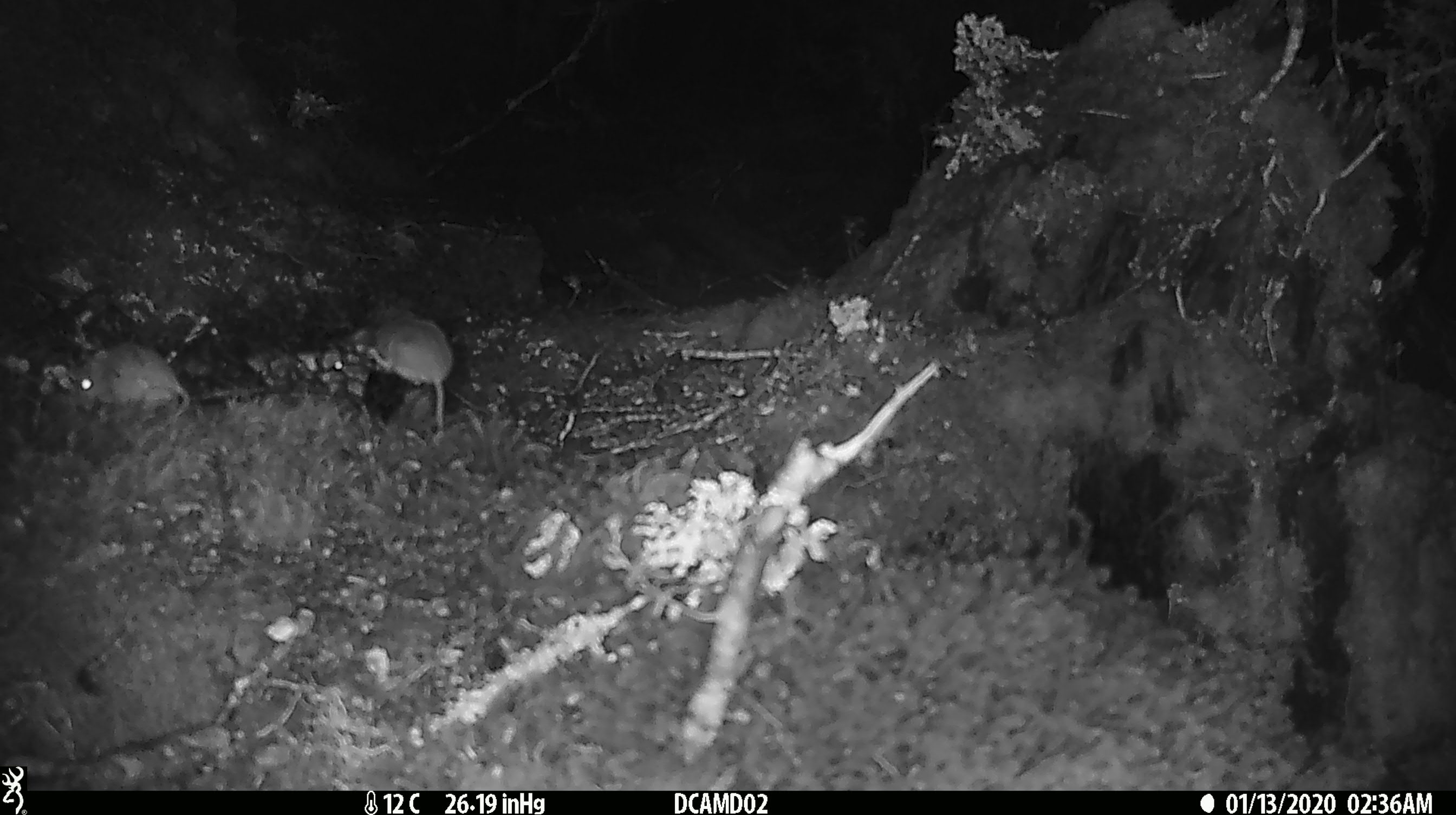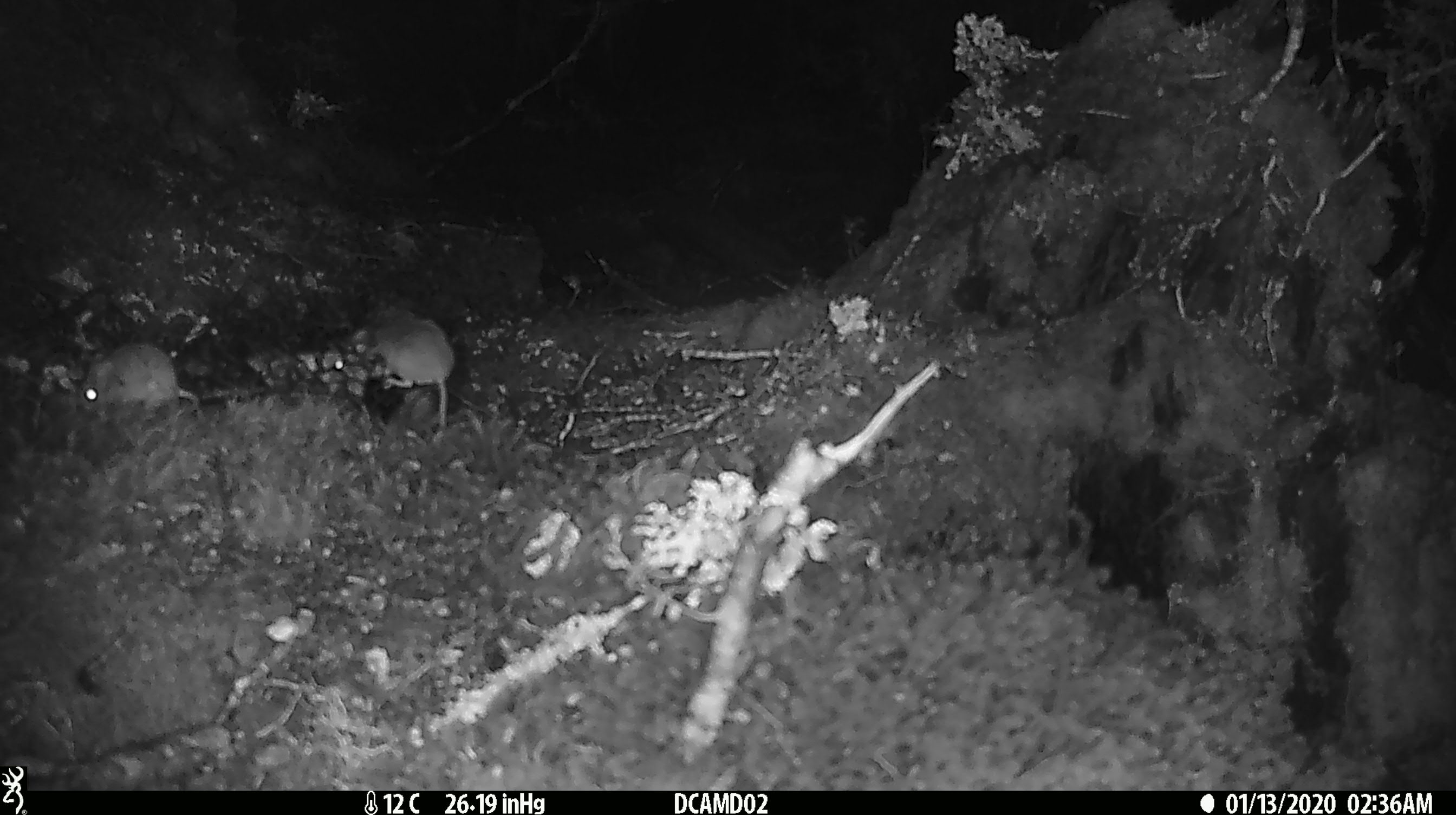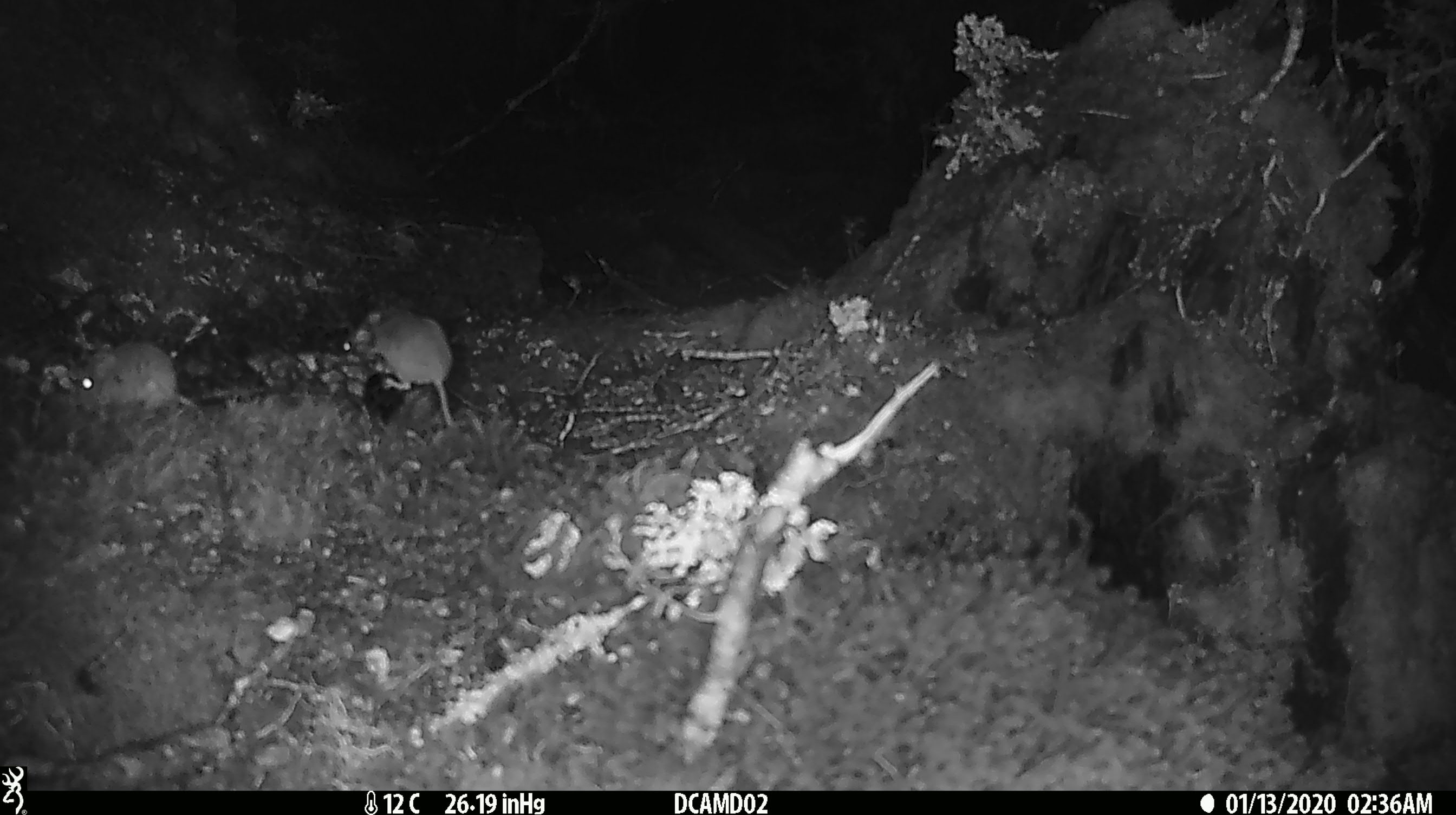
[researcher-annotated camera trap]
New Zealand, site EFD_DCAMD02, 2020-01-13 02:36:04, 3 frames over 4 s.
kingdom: Animalia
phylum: Chordata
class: Mammalia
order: Rodentia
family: Muridae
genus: Mus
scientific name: Mus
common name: mouse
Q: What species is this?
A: Mouse (Mus).